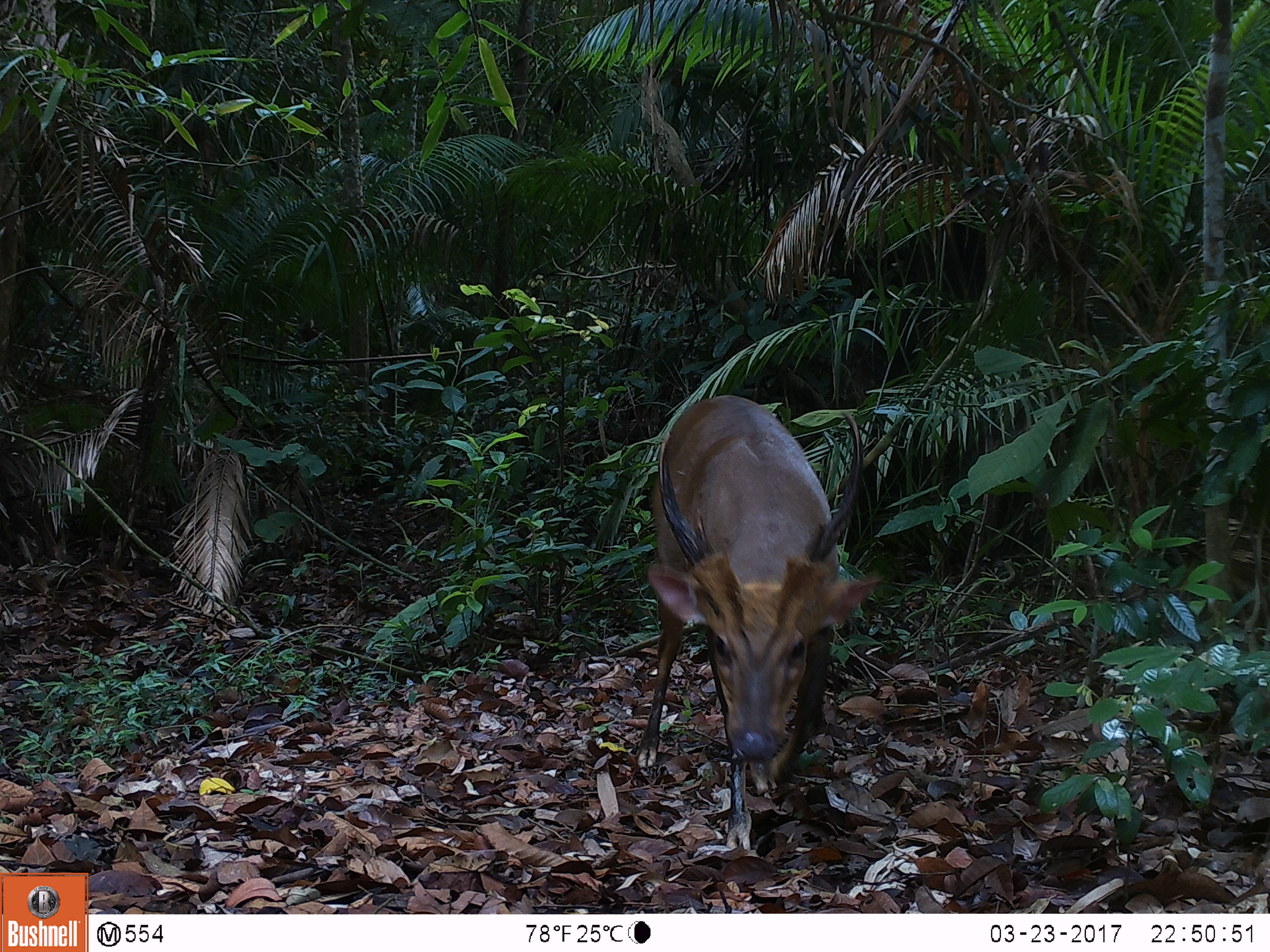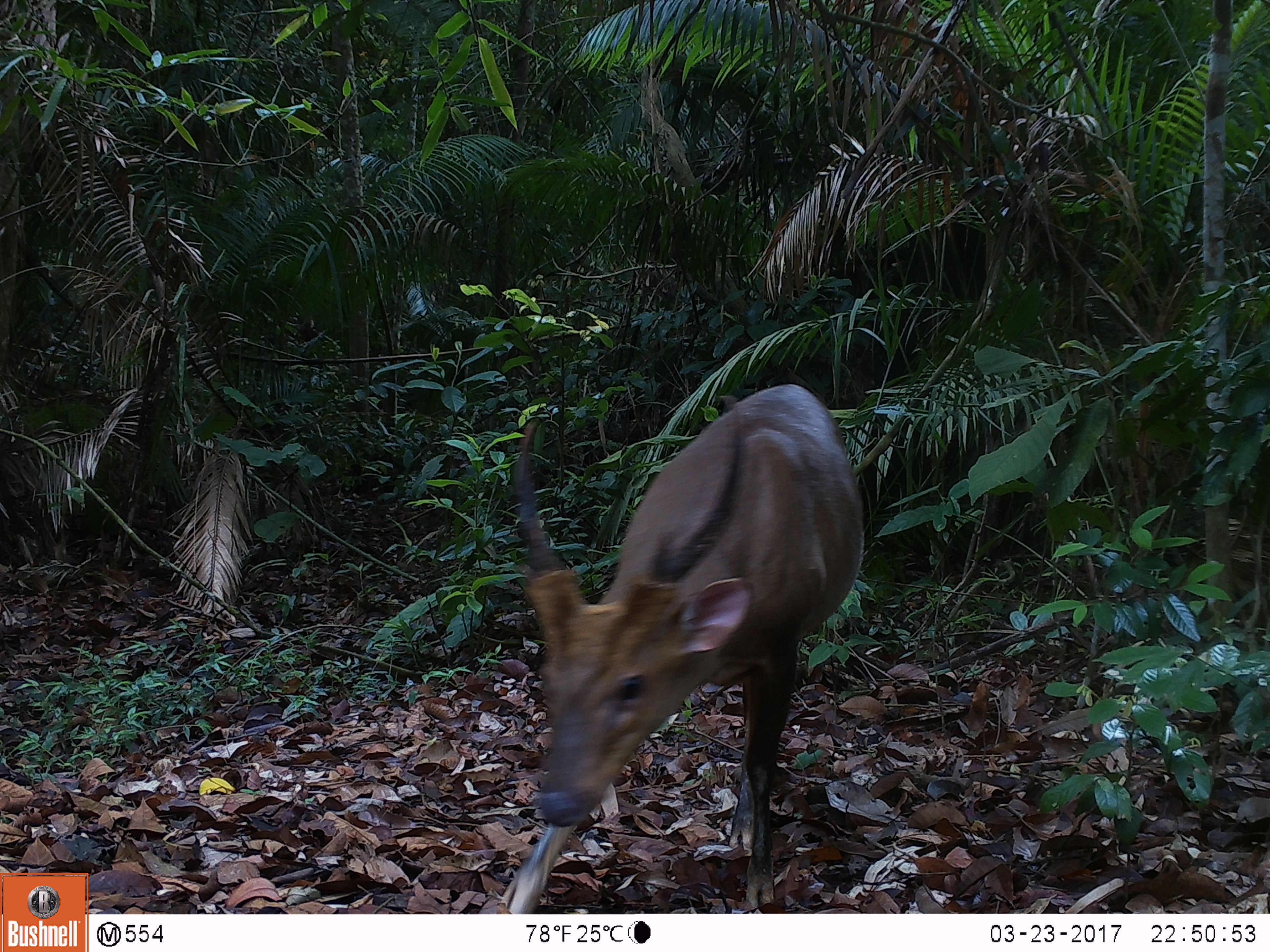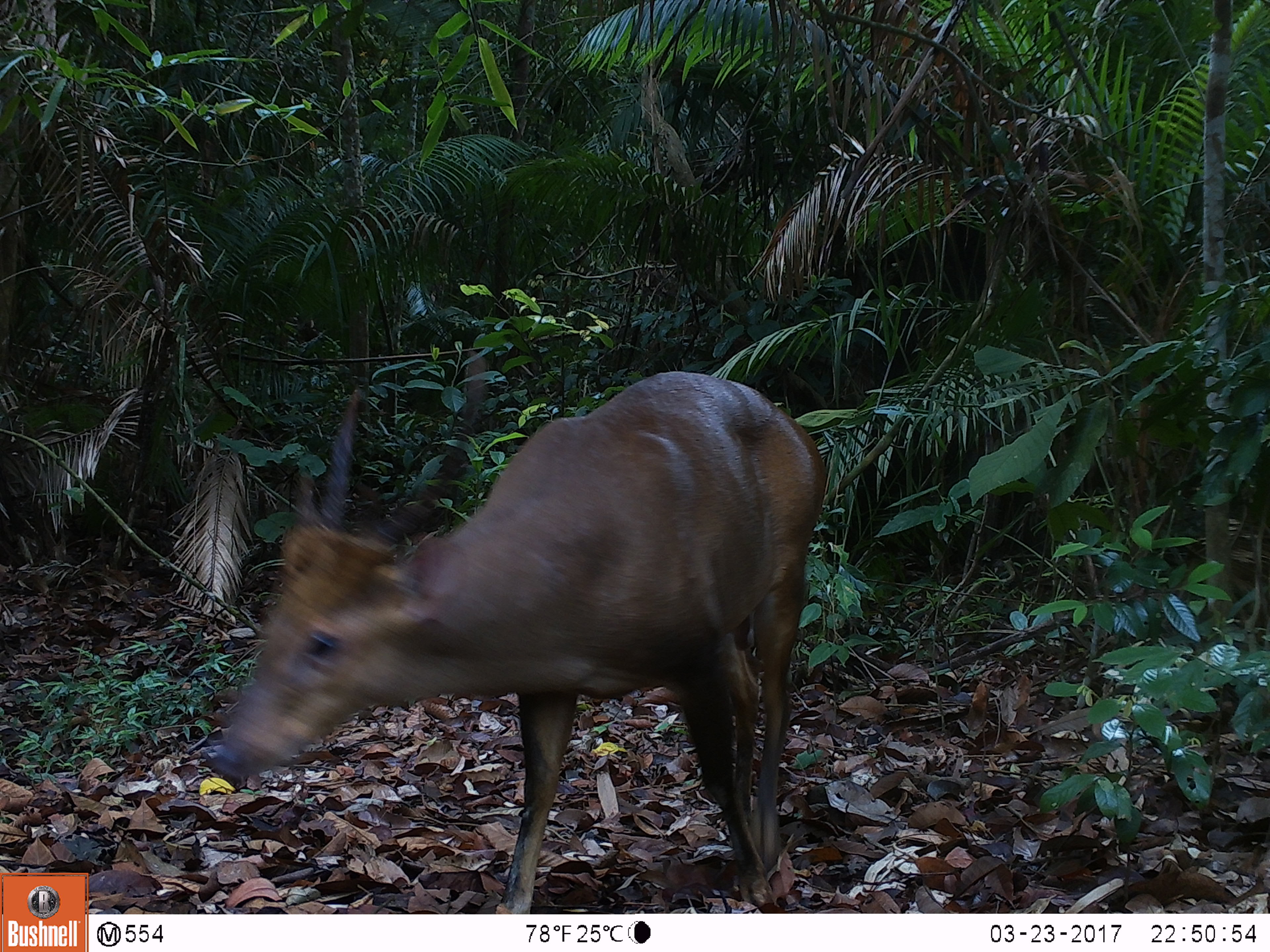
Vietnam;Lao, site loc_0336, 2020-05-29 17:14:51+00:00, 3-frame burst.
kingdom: Animalia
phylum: Chordata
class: Mammalia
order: Artiodactyla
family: Cervidae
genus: Muntiacus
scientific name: Muntiacus vuquangensis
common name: large-antlered muntjac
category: large antlered muntjac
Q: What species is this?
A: Large antlered muntjac (large-antlered muntjac) (Muntiacus vuquangensis).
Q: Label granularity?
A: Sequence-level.